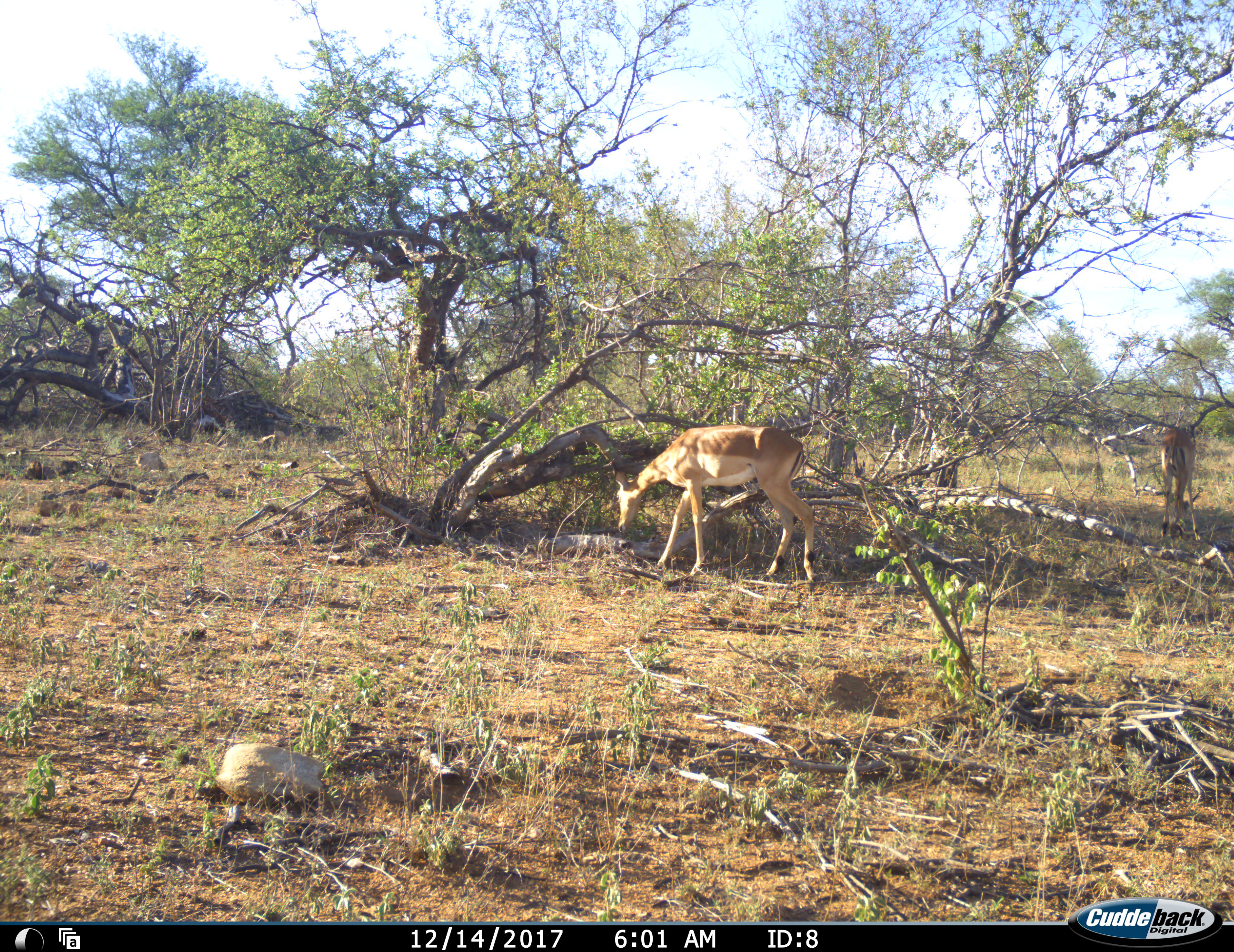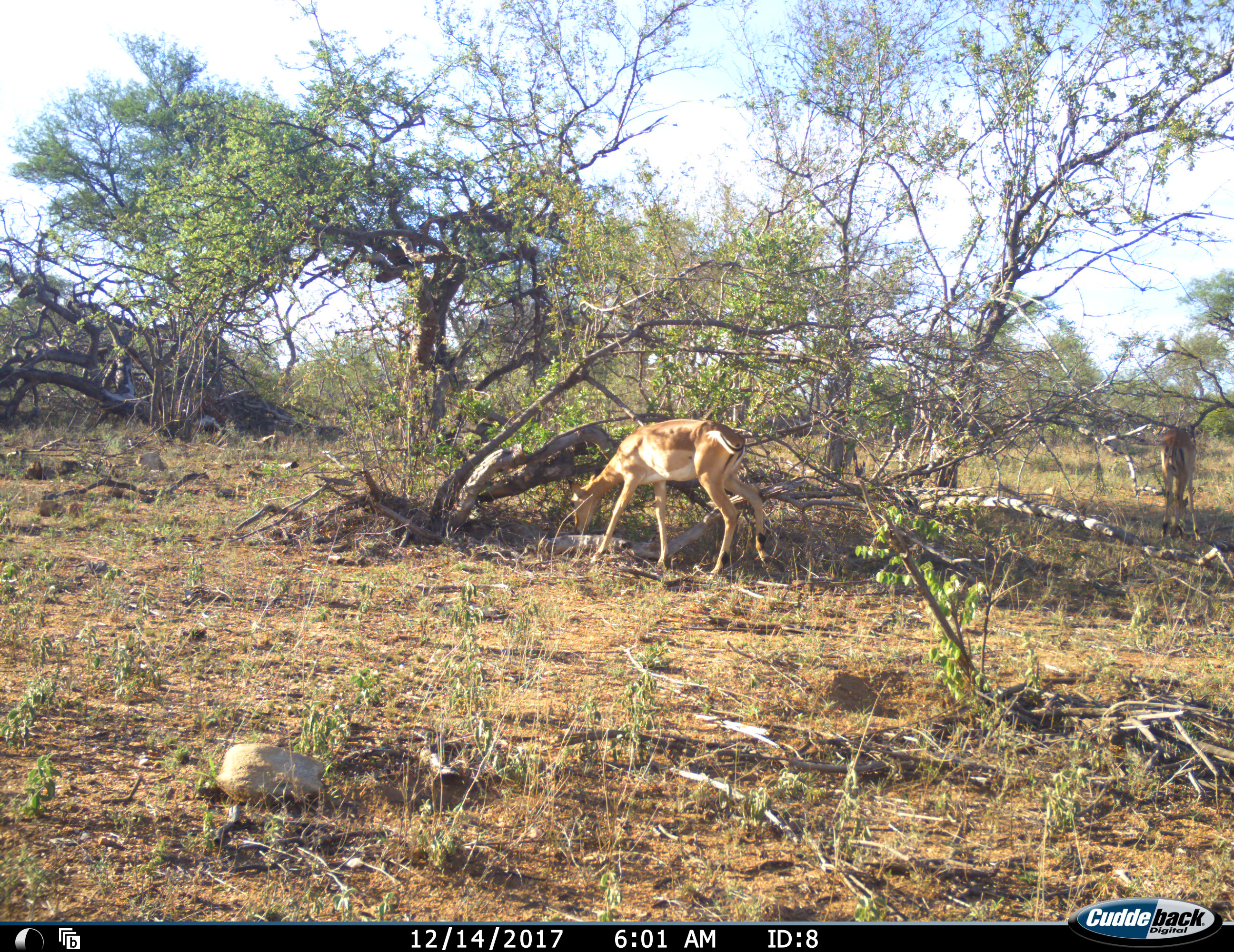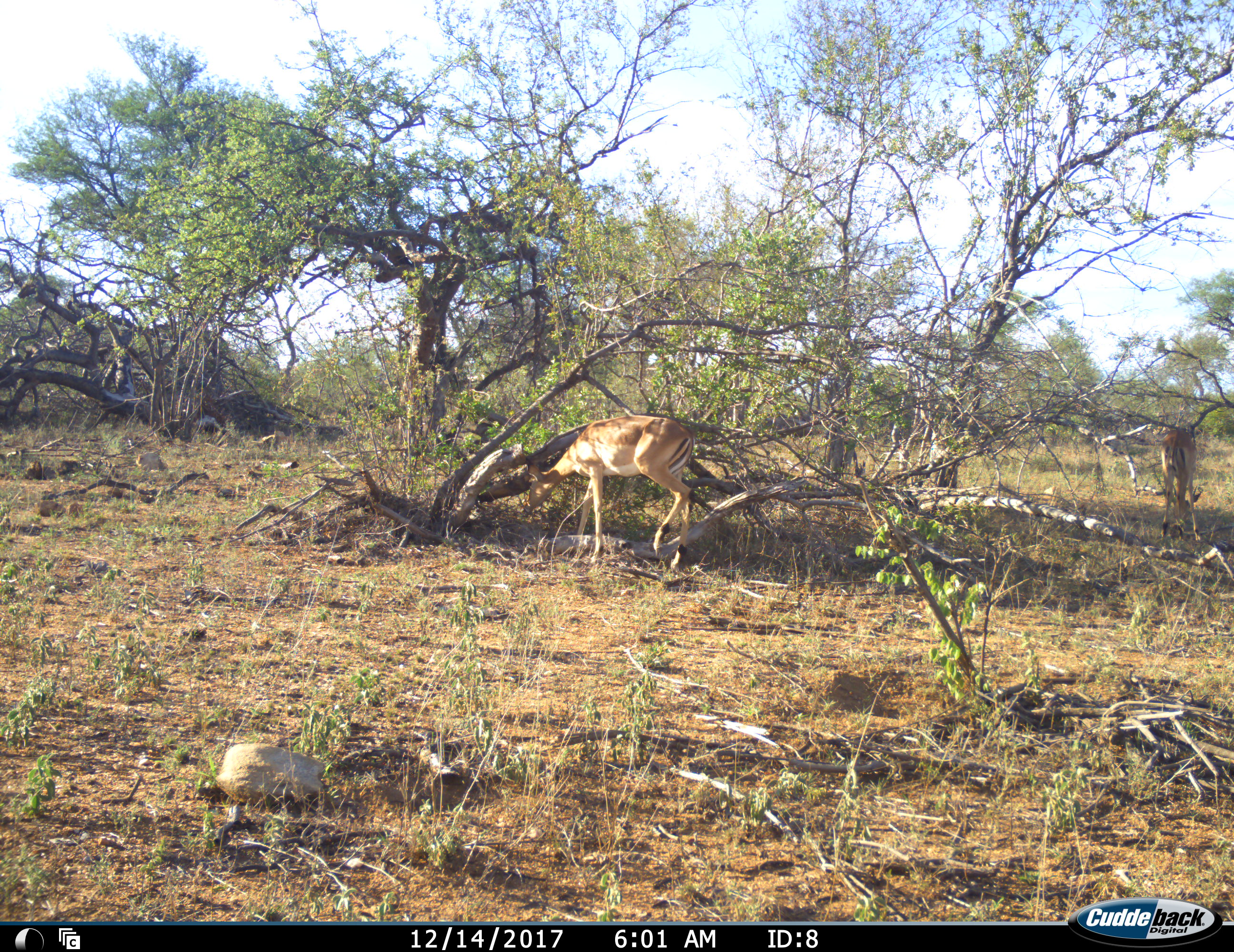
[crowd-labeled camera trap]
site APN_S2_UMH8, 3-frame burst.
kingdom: Animalia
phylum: Chordata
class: Mammalia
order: Artiodactyla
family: Bovidae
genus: Aepyceros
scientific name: Aepyceros melampus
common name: impala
Impala (Aepyceros melampus), count 2. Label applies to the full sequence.